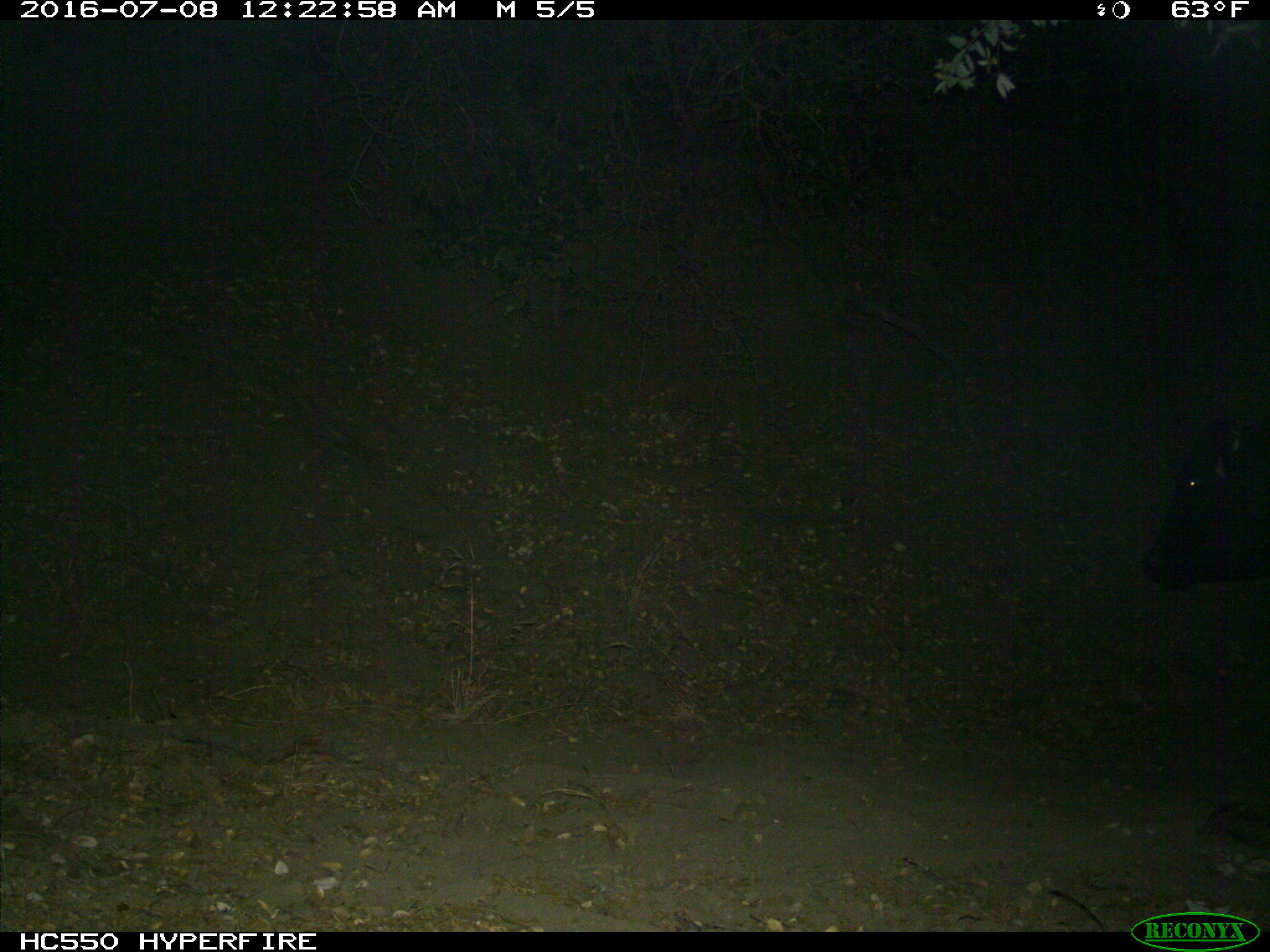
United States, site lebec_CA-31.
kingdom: Animalia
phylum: Chordata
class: Mammalia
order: Artiodactyla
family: Bovidae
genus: Bos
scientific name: Bos taurus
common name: domestic cow